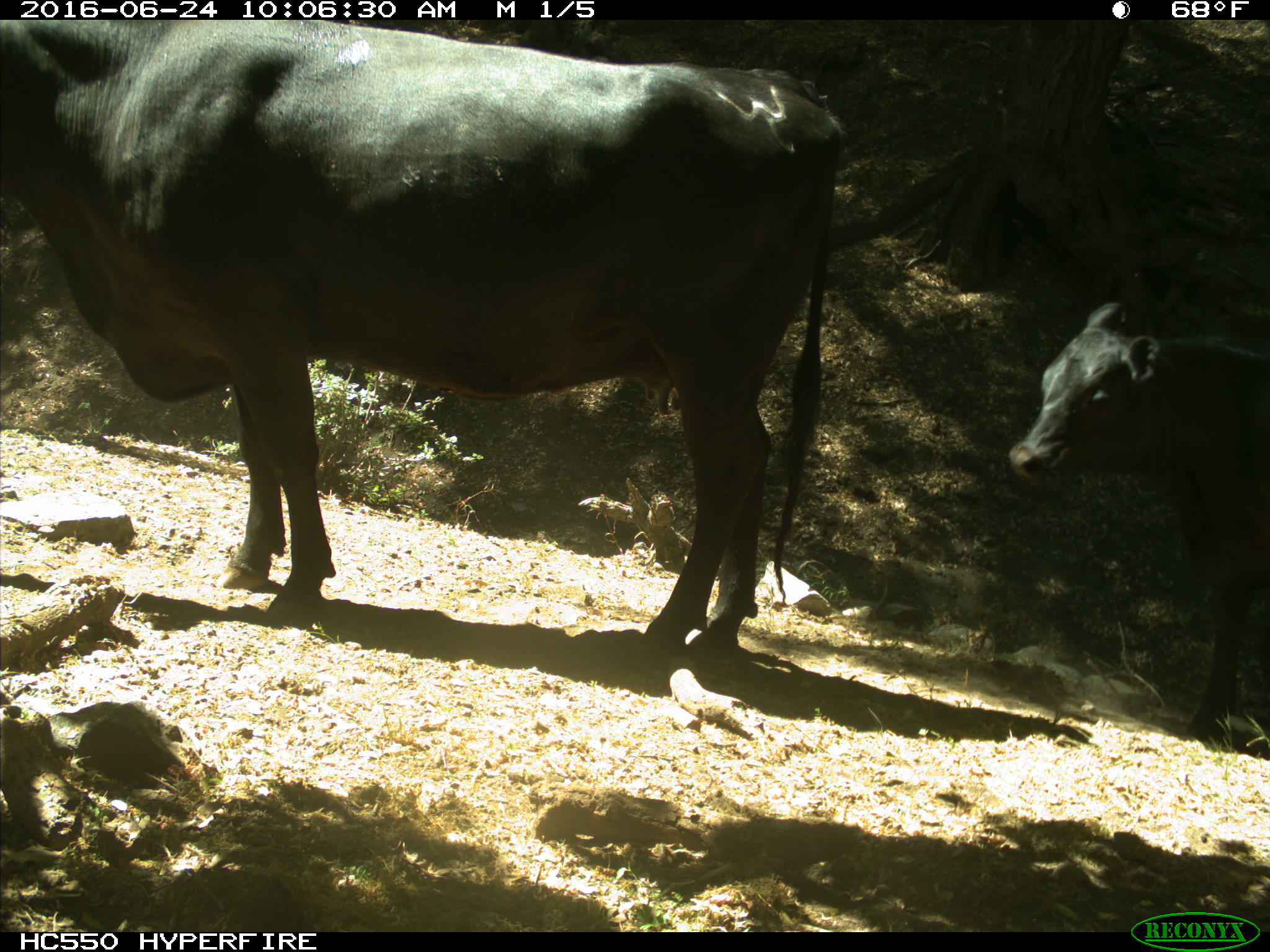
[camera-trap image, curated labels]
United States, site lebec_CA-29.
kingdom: Animalia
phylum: Chordata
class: Mammalia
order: Artiodactyla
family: Bovidae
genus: Bos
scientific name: Bos taurus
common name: domestic cow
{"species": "Bos taurus (domestic cow)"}